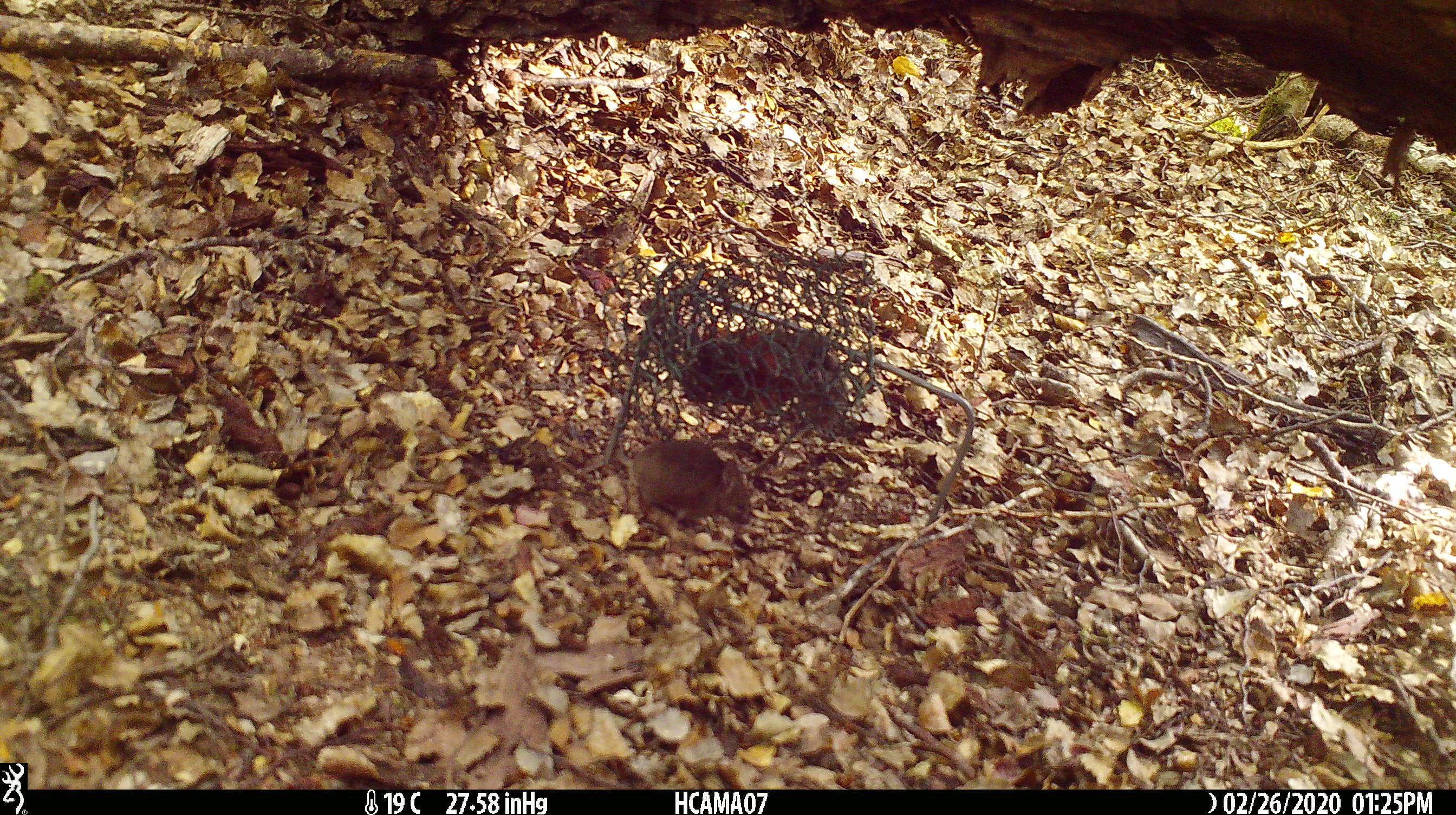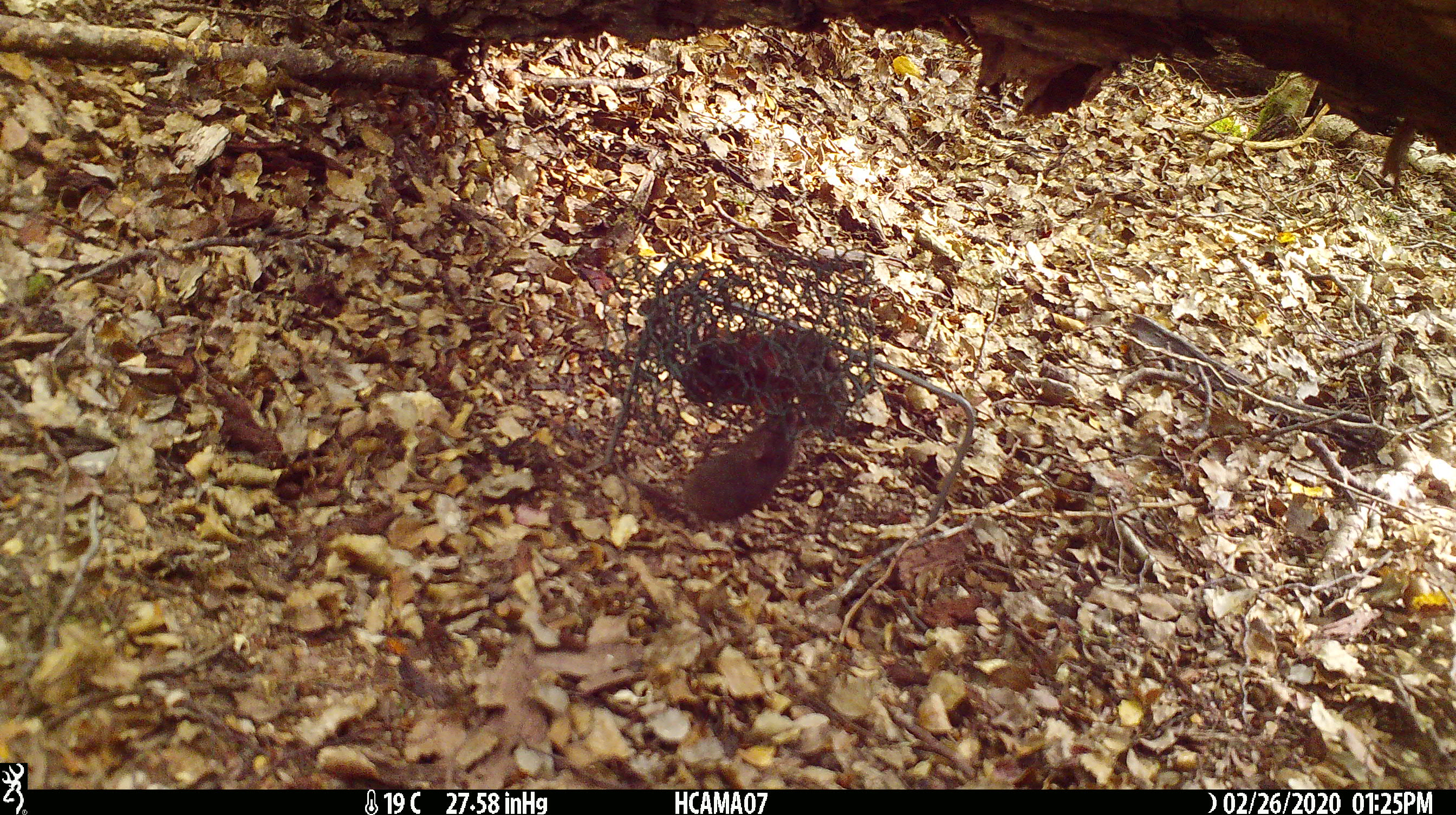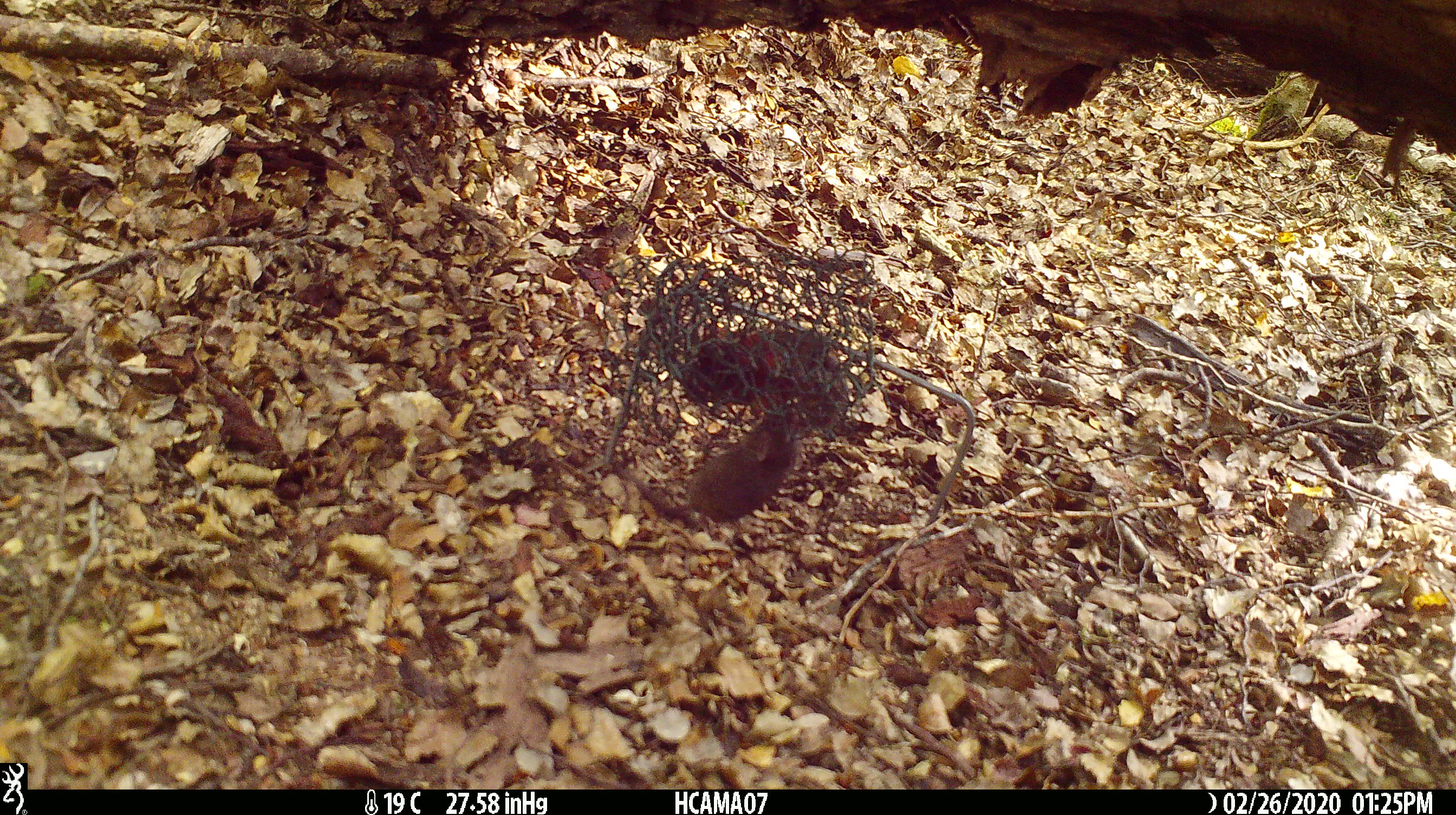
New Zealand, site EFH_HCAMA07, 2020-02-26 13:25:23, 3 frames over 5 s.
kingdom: Animalia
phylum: Chordata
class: Mammalia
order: Rodentia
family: Muridae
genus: Mus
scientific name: Mus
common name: mouse